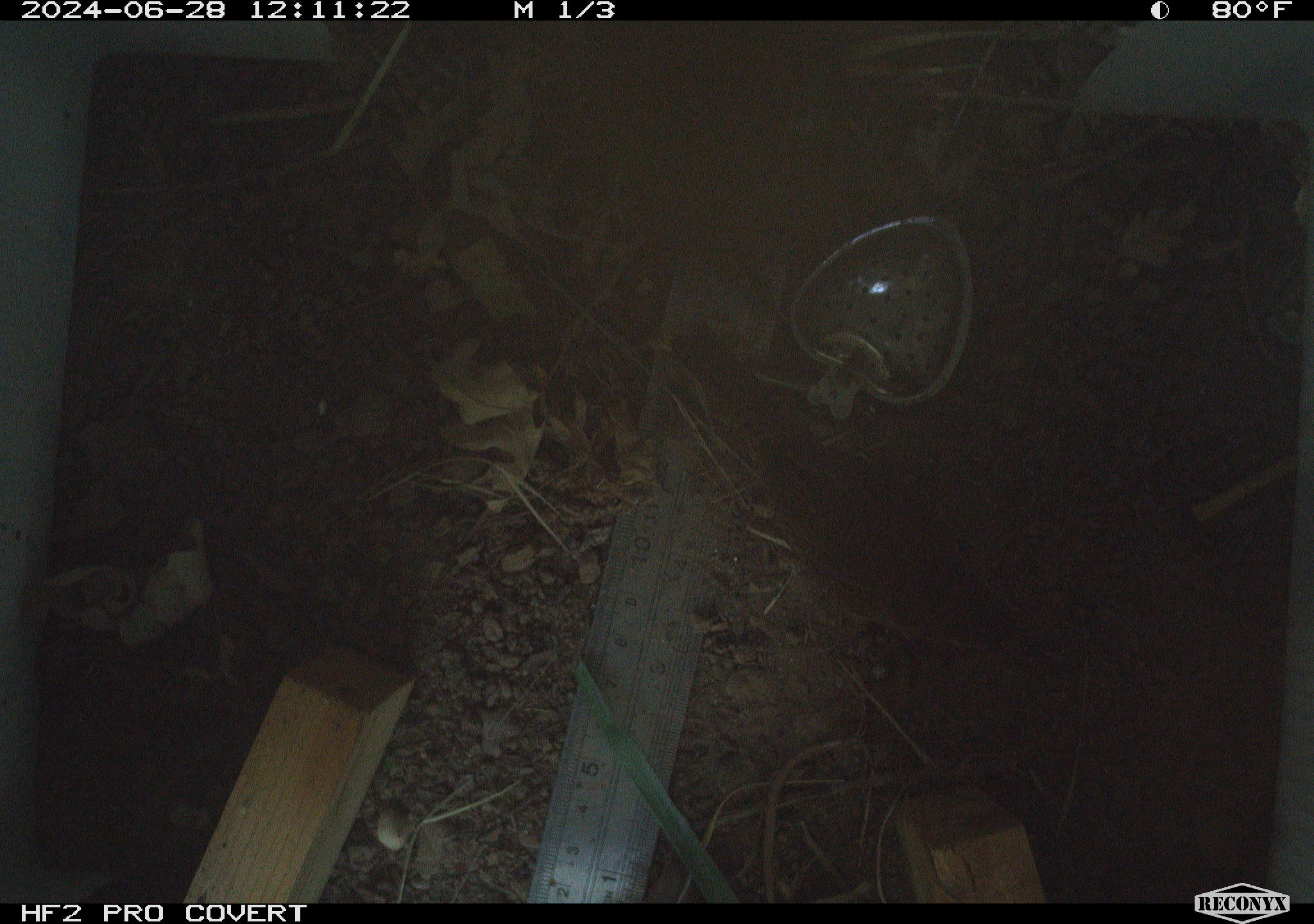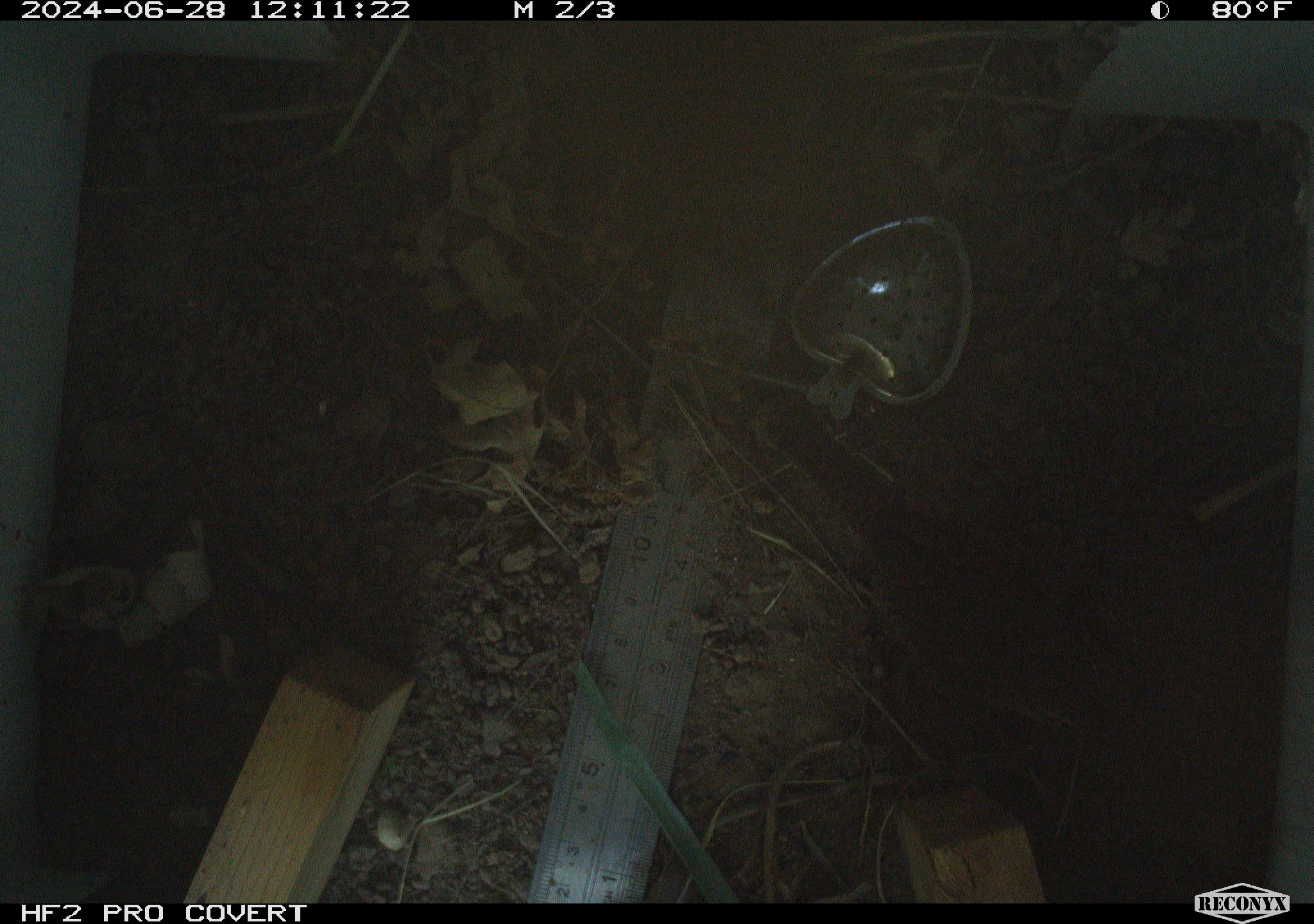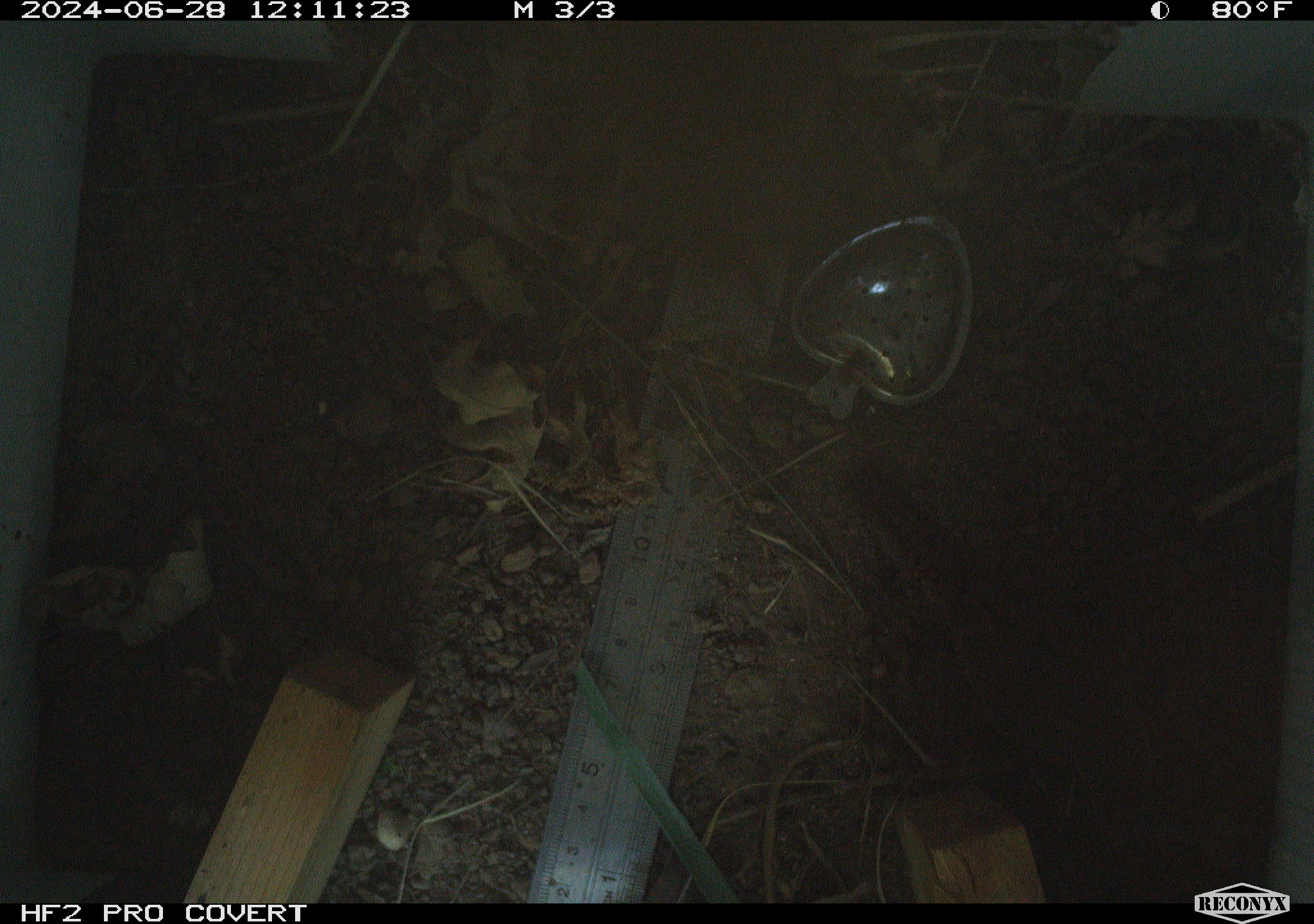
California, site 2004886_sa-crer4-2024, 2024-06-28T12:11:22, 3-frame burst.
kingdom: Animalia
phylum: Chordata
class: Aves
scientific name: Aves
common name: bird